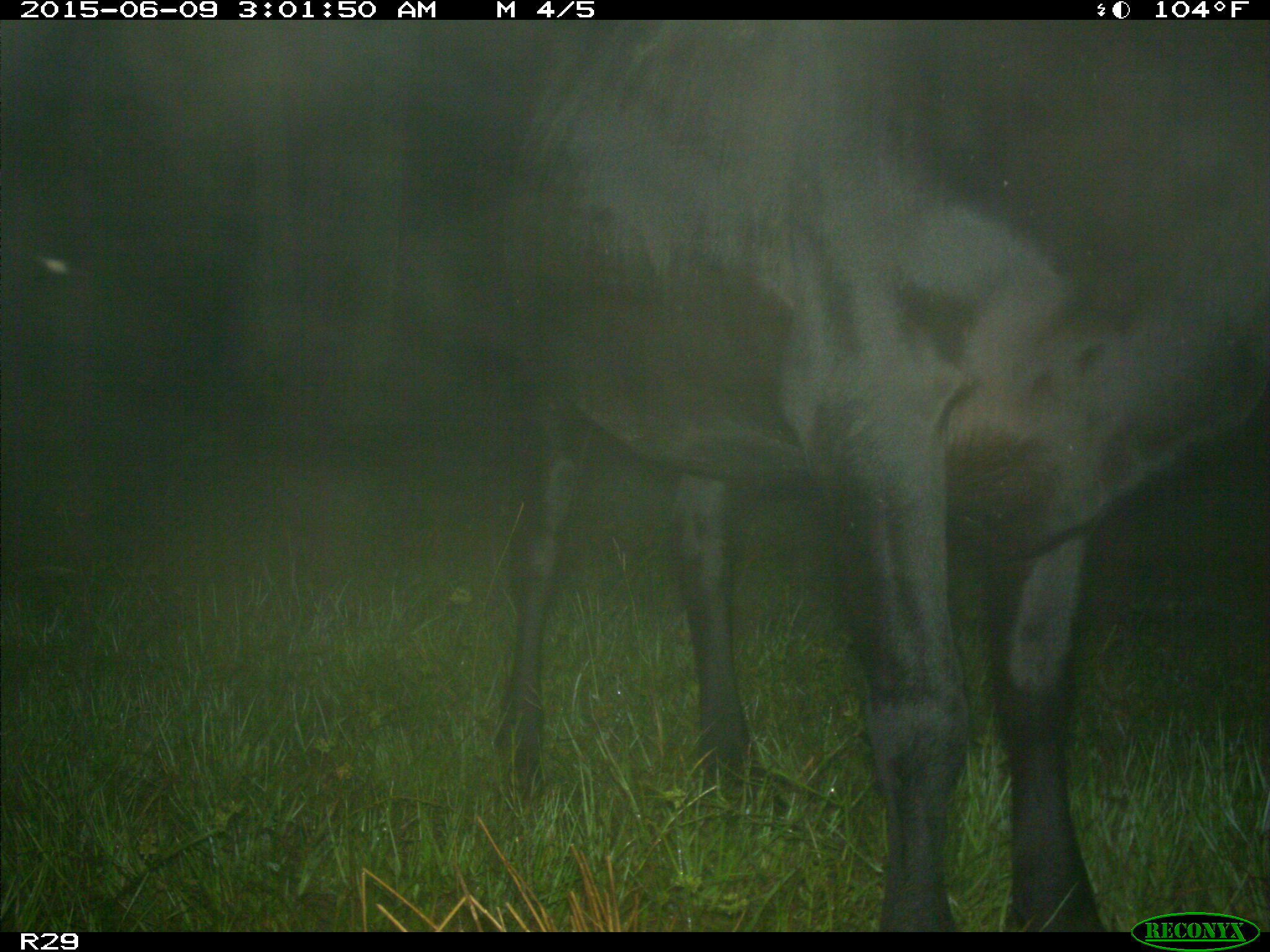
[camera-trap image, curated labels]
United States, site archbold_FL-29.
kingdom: Animalia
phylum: Chordata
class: Mammalia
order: Artiodactyla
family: Bovidae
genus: Bos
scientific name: Bos taurus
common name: domestic cow